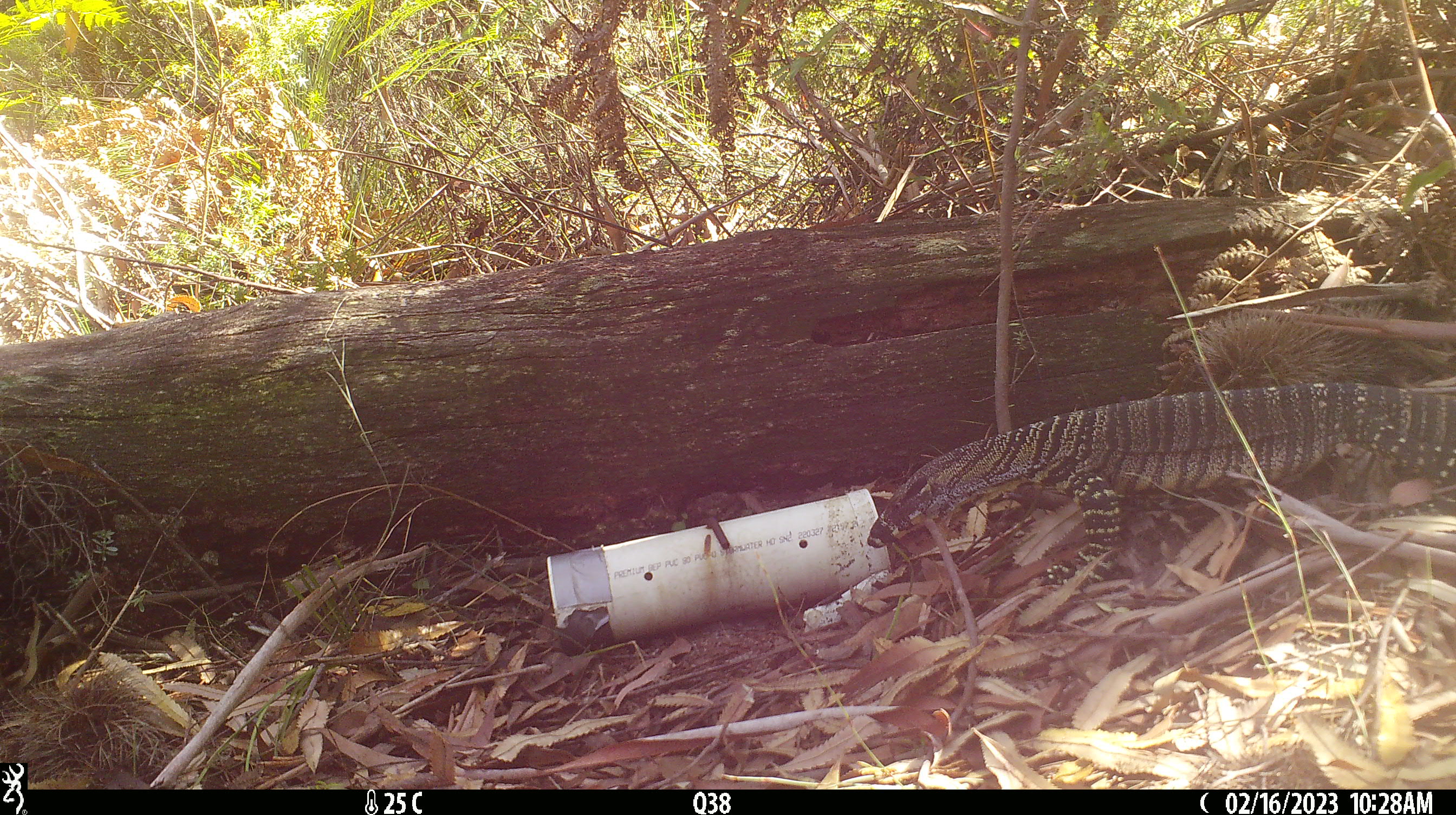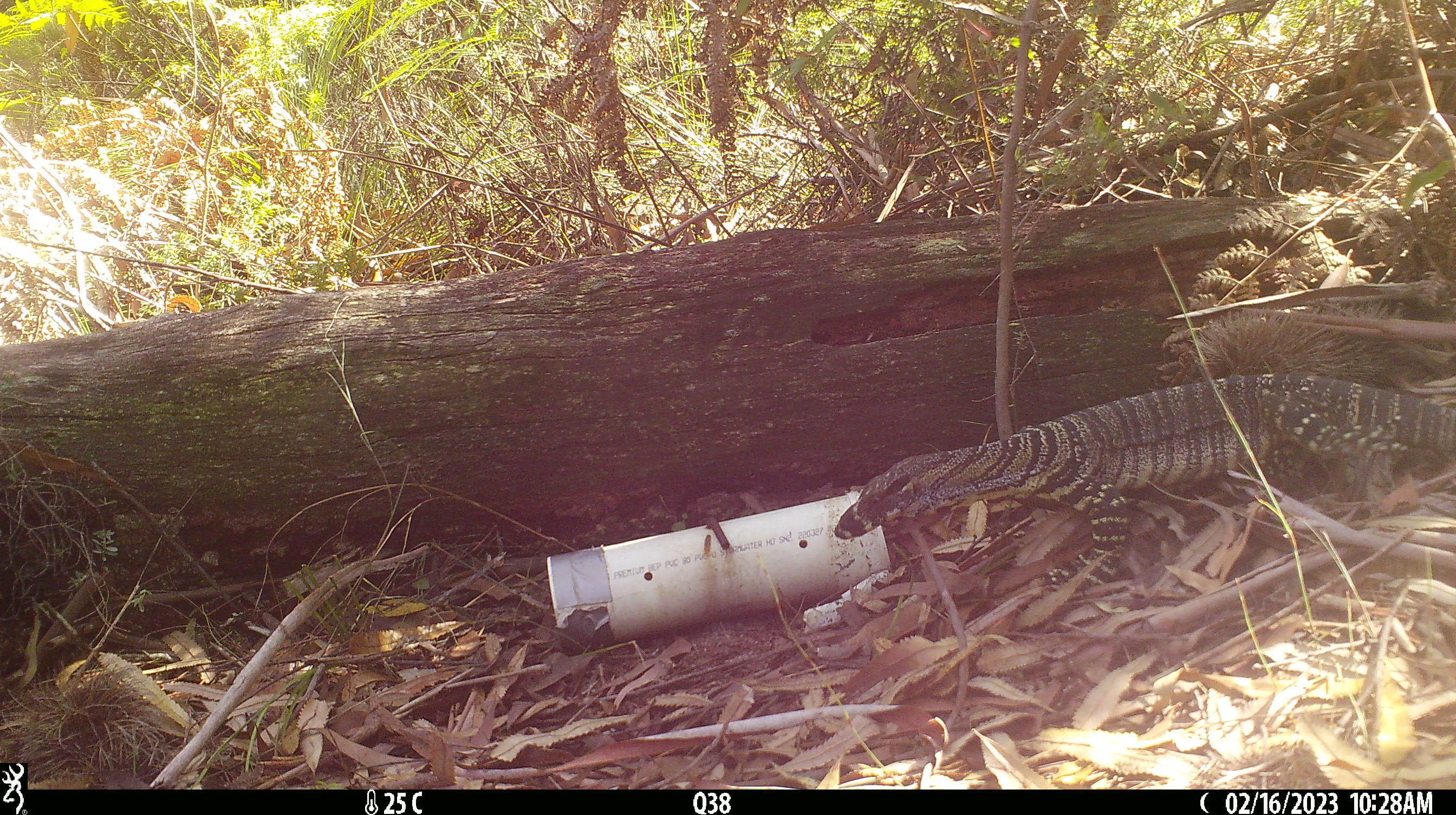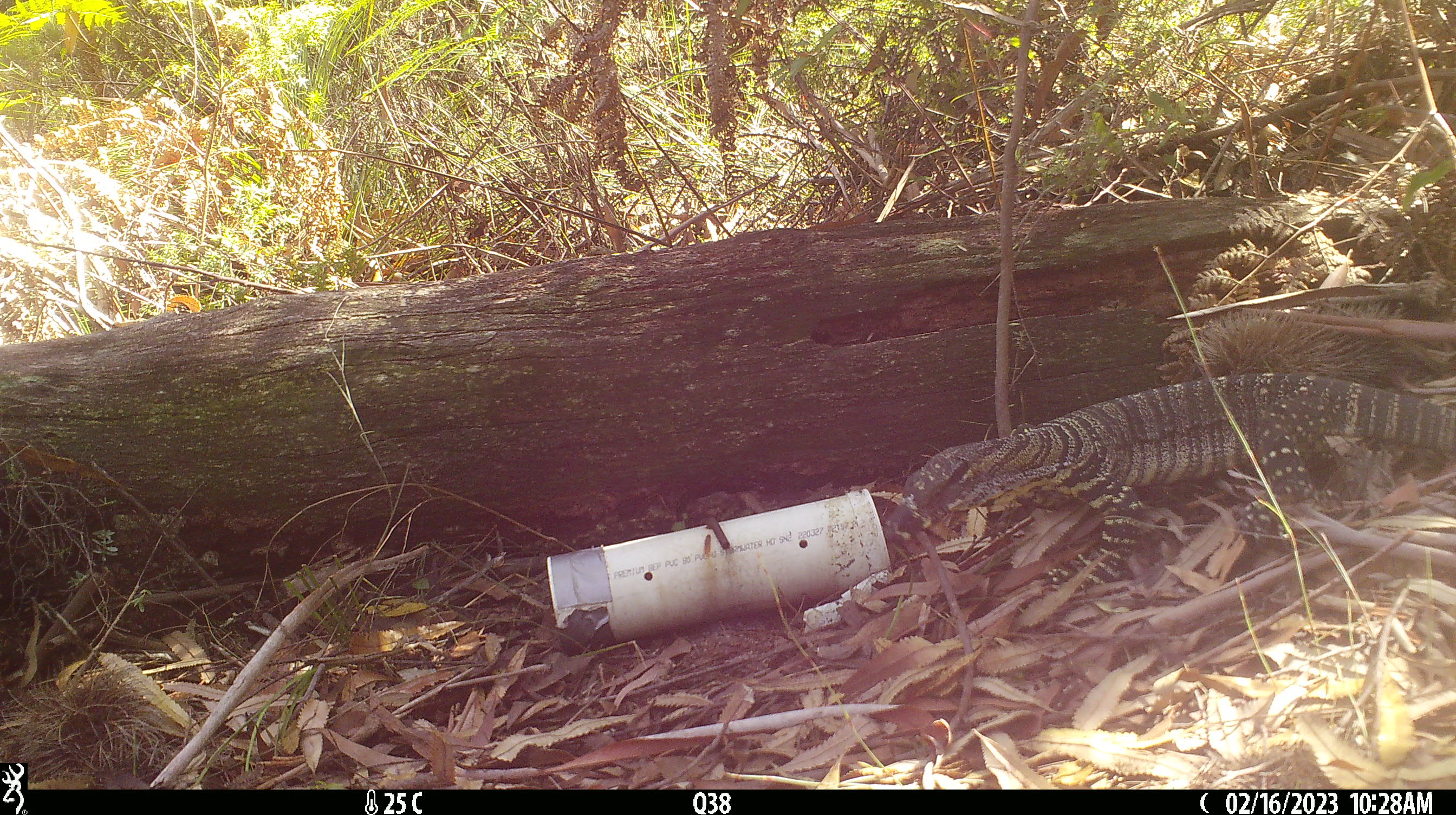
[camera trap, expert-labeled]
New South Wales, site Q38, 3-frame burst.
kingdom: Animalia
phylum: Chordata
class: Reptilia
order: Squamata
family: Varanidae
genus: Varanus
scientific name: Varanus varius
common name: lace monitor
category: goanna